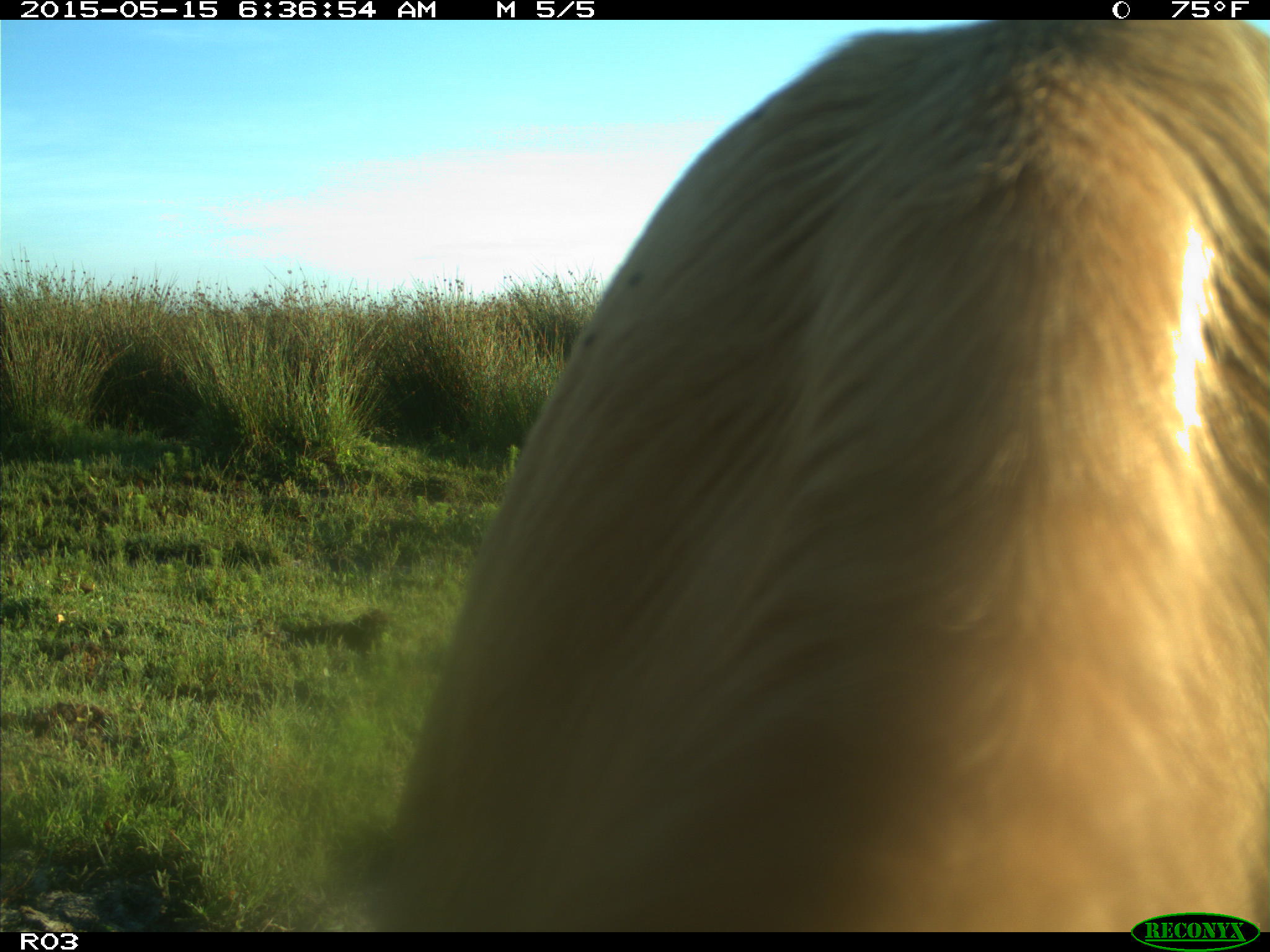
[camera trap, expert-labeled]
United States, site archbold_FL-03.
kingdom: Animalia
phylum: Chordata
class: Mammalia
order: Artiodactyla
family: Bovidae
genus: Bos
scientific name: Bos taurus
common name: domestic cow